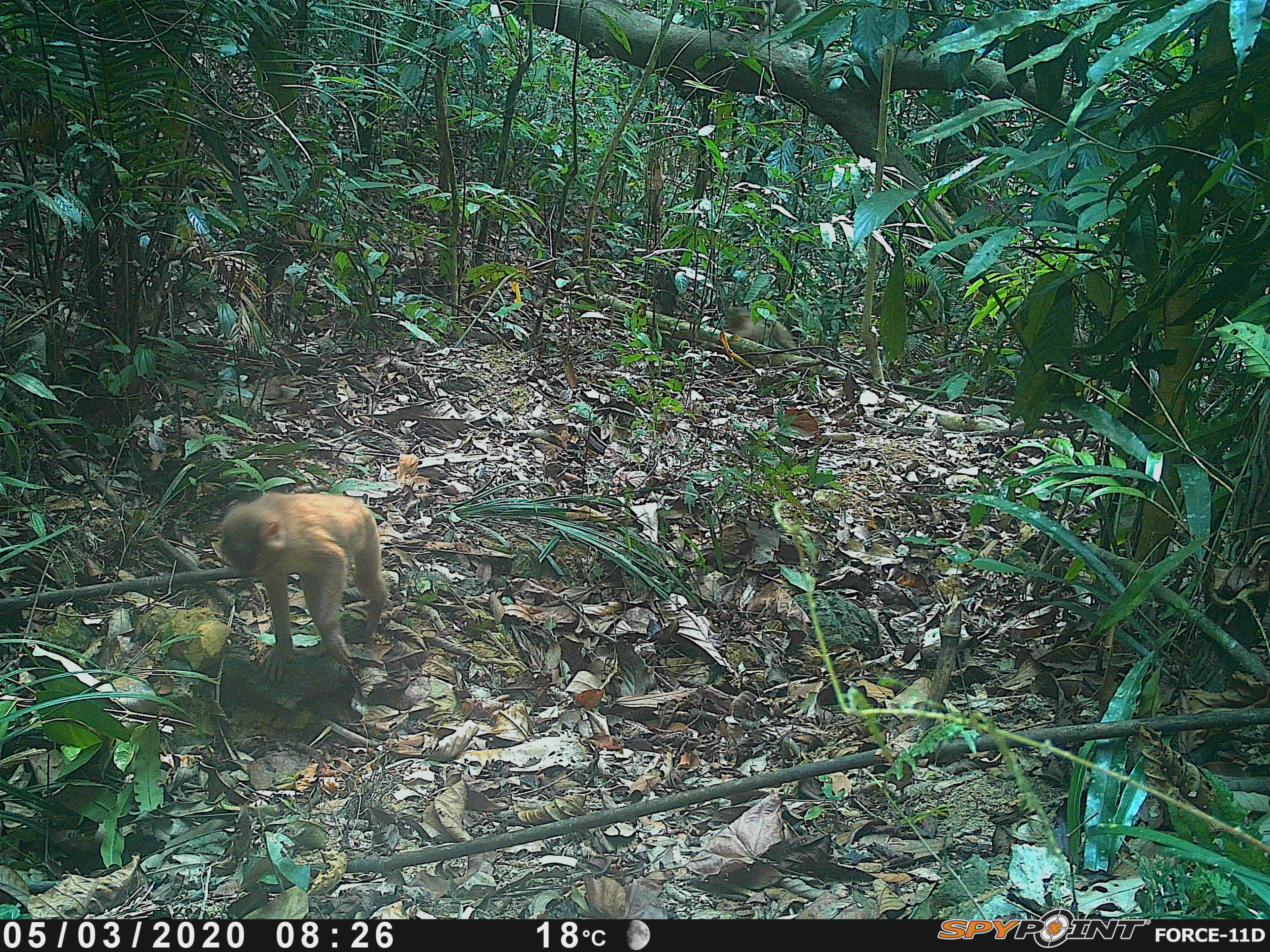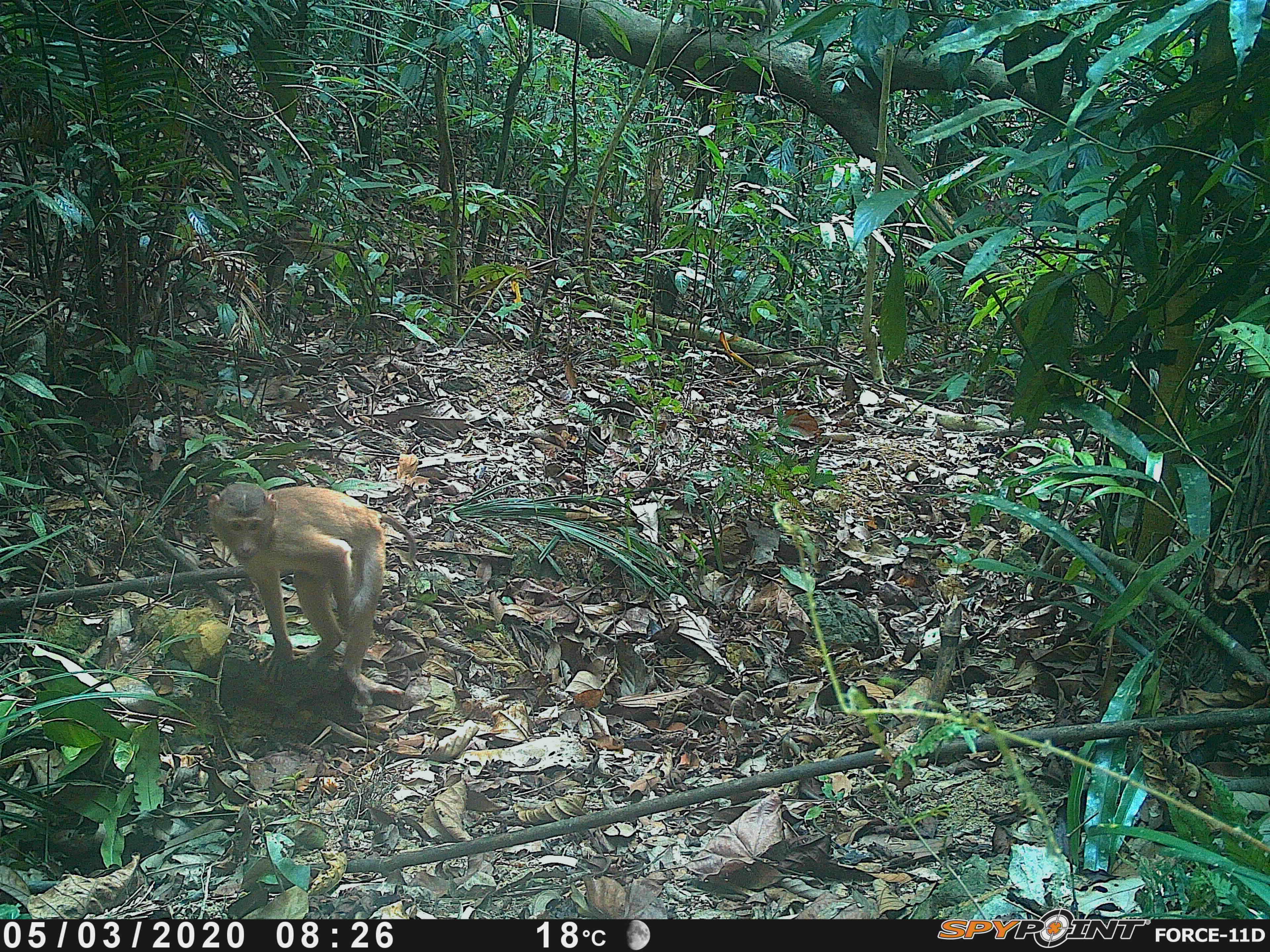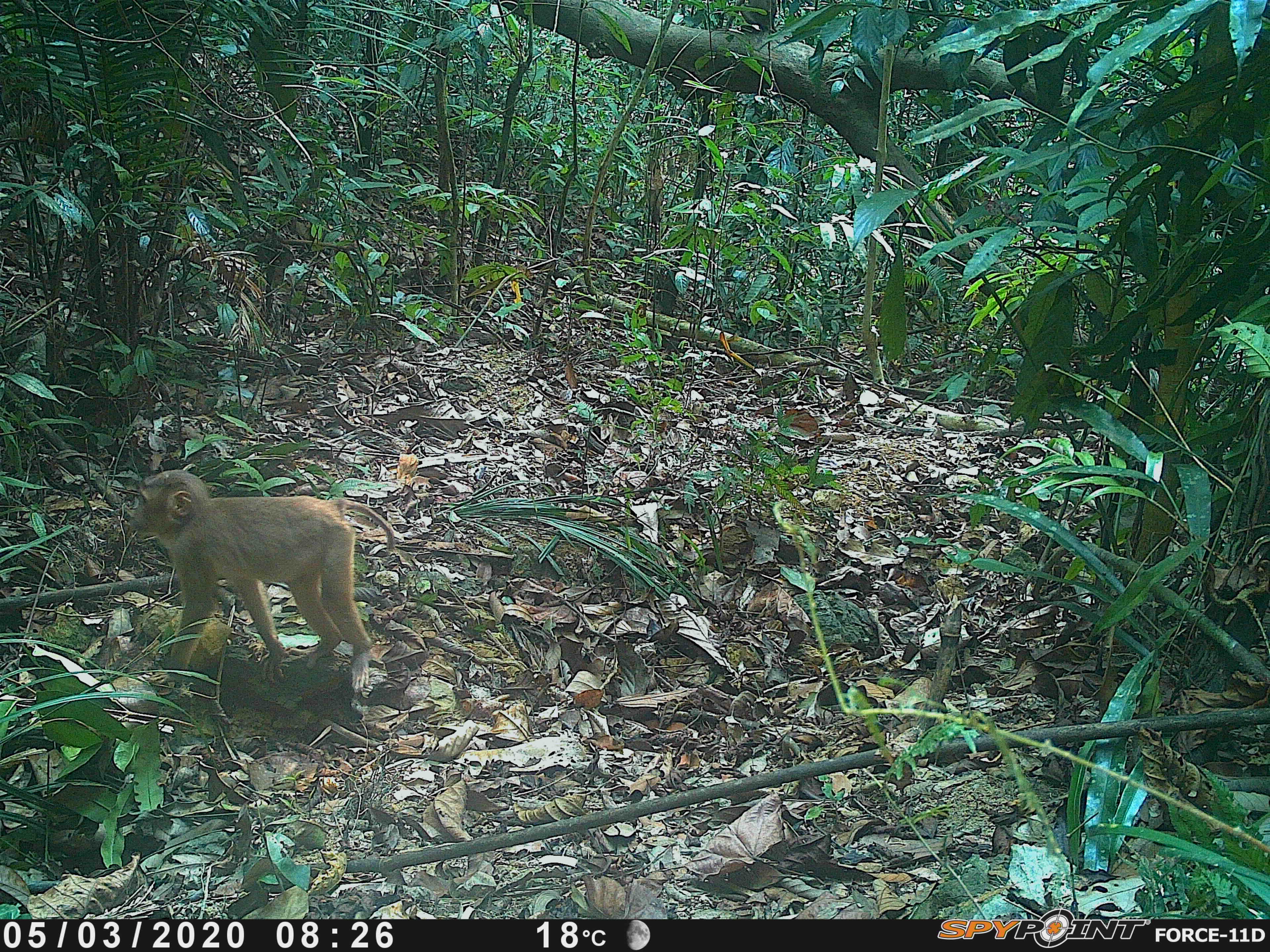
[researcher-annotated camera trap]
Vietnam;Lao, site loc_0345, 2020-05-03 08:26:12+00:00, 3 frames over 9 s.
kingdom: Animalia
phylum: Chordata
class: Mammalia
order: Primates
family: Cercopithecidae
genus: Macaca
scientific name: Macaca nemestrina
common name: pig-tailed macaque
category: pig tailed macaque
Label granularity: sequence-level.